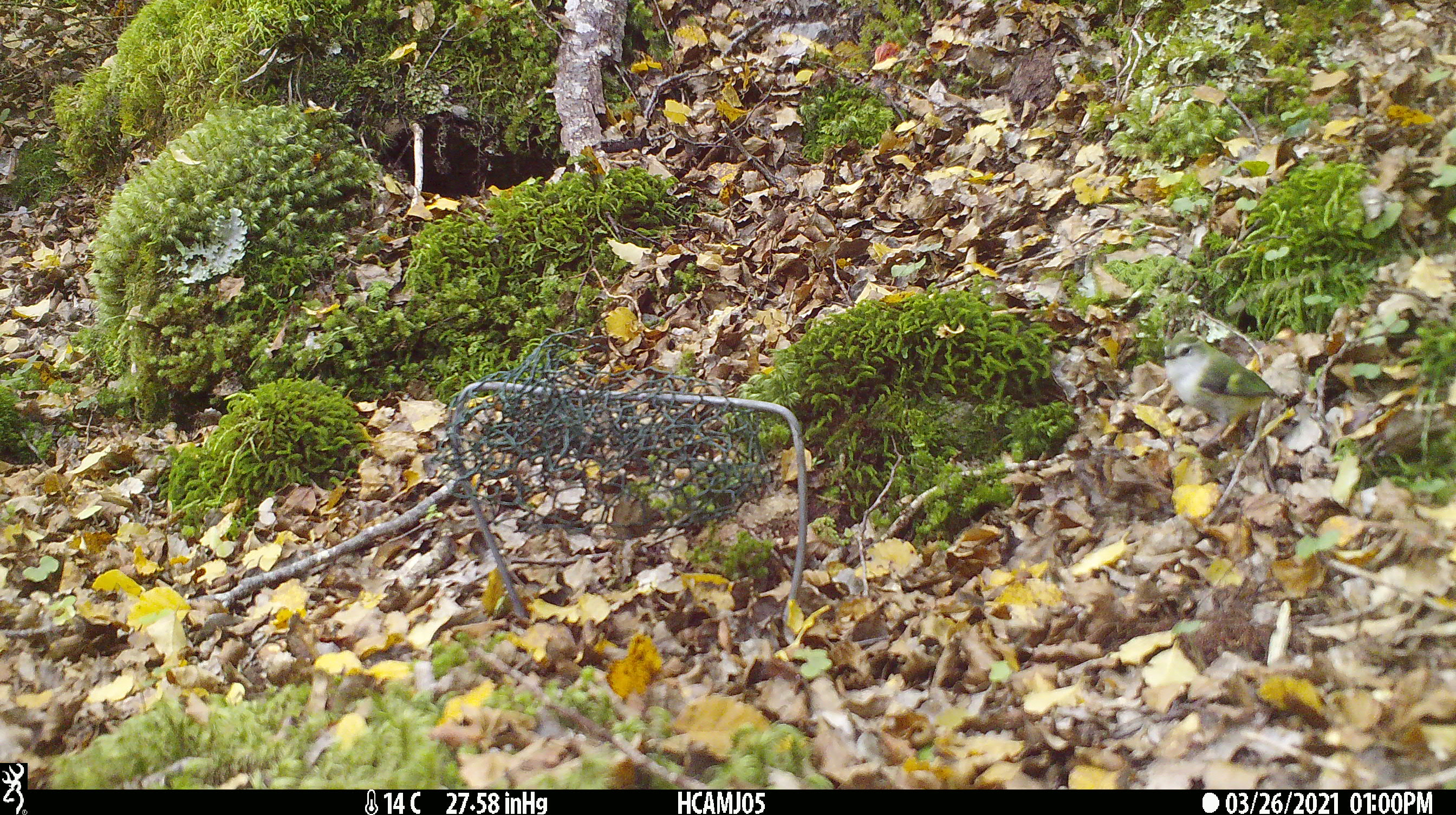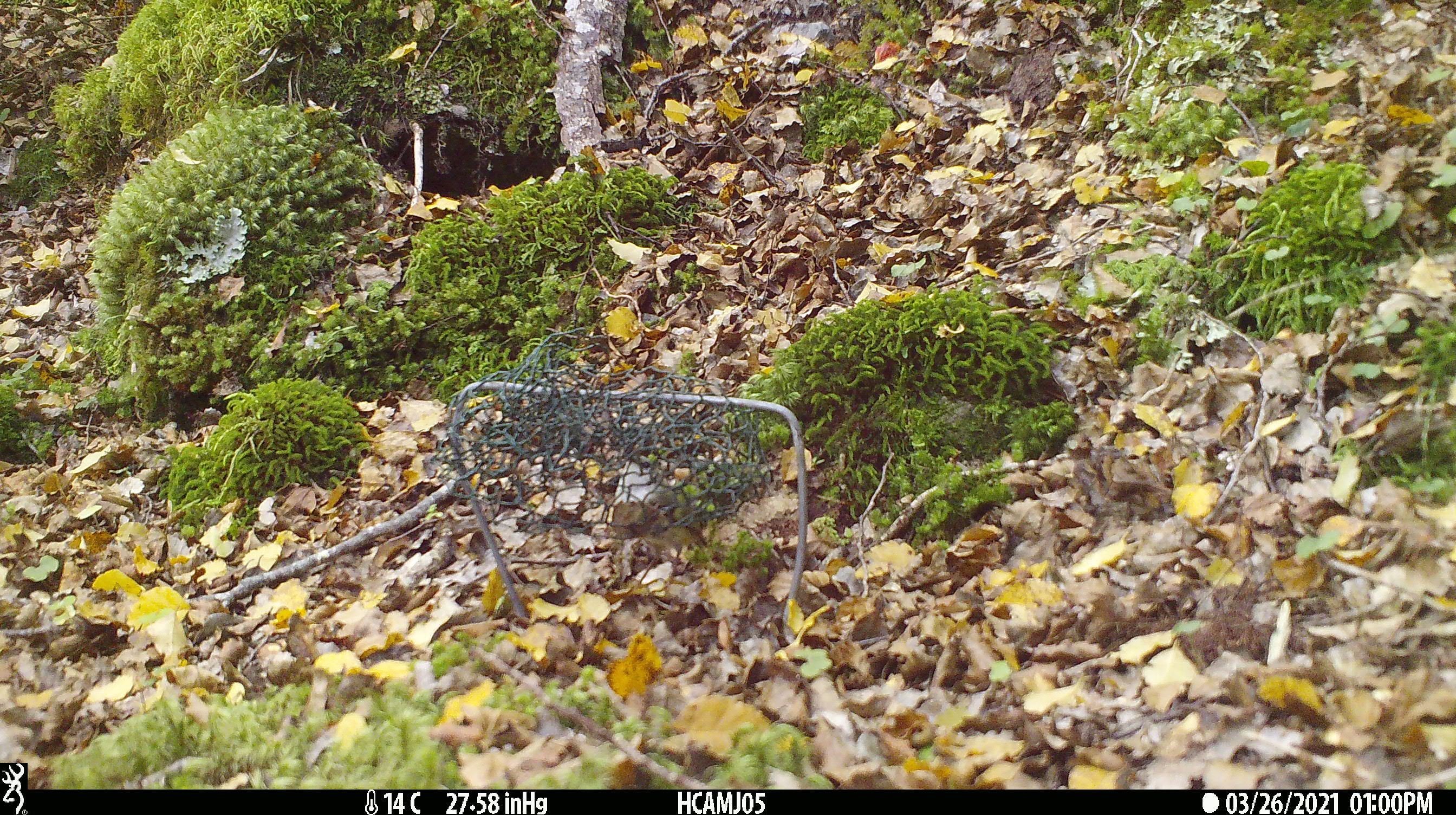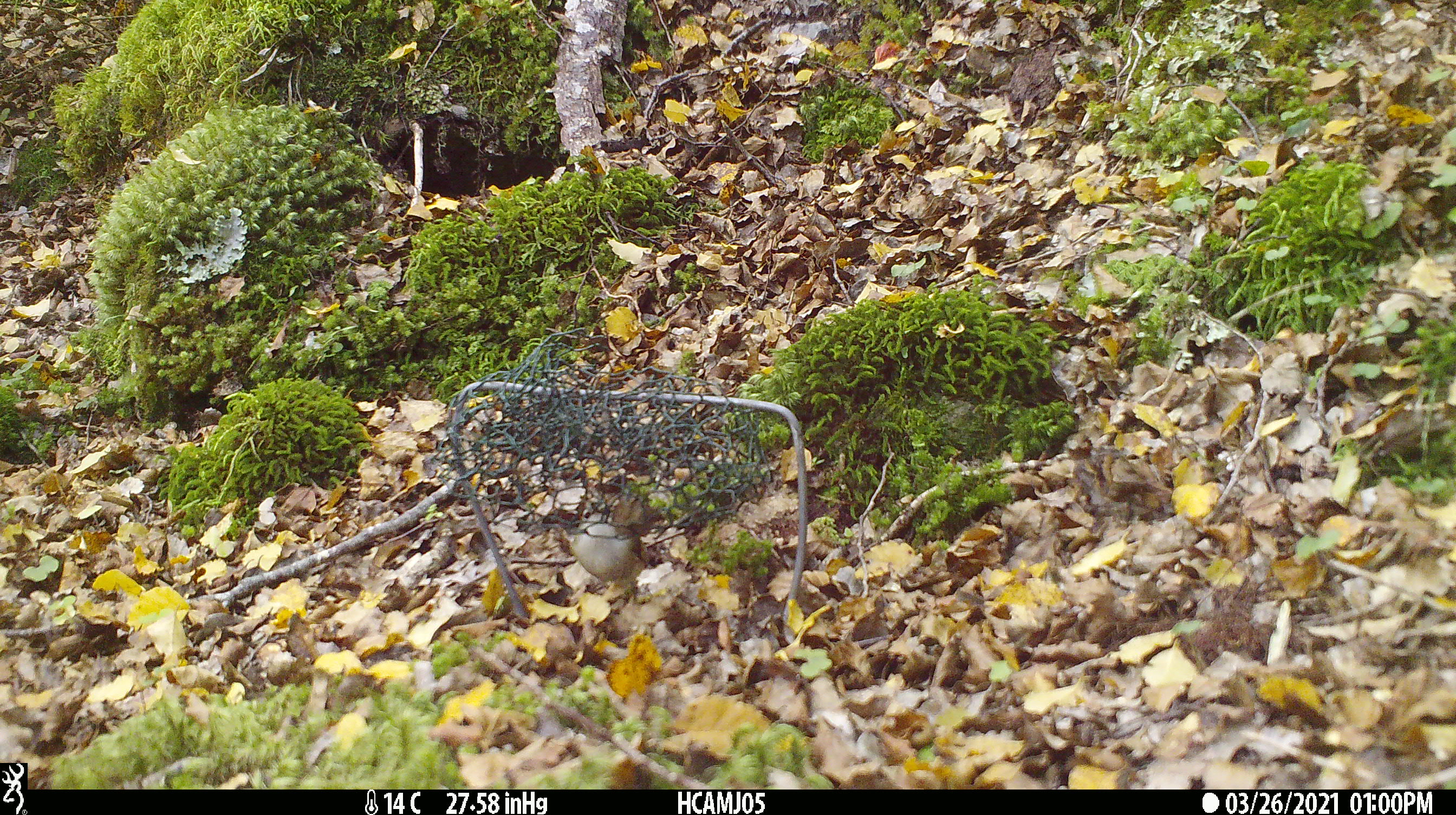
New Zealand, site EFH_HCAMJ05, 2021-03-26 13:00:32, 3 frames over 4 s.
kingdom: Animalia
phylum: Chordata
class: Aves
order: Passeriformes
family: Acanthisittidae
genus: Acanthisitta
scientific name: Acanthisitta chloris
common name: rifleman